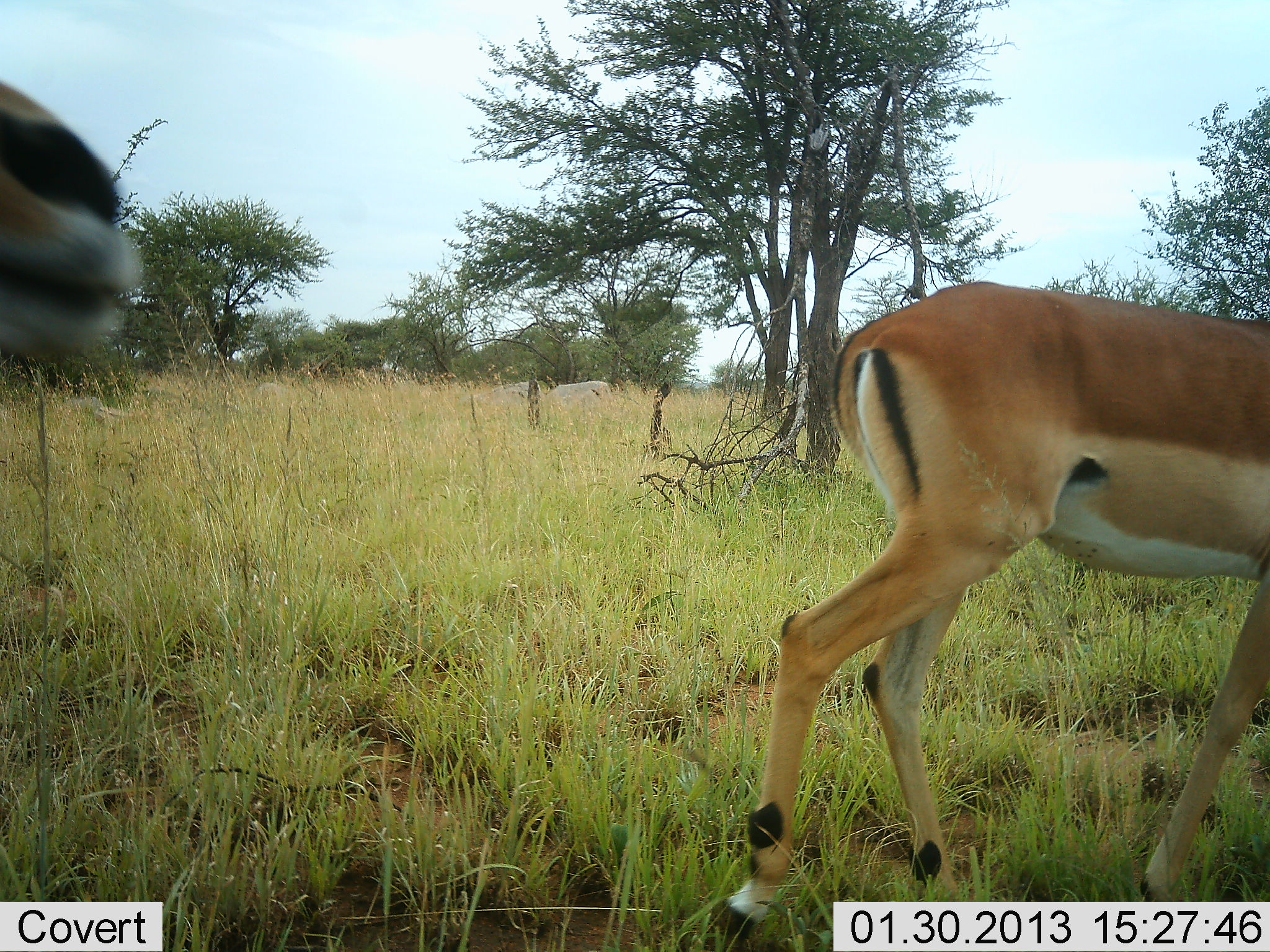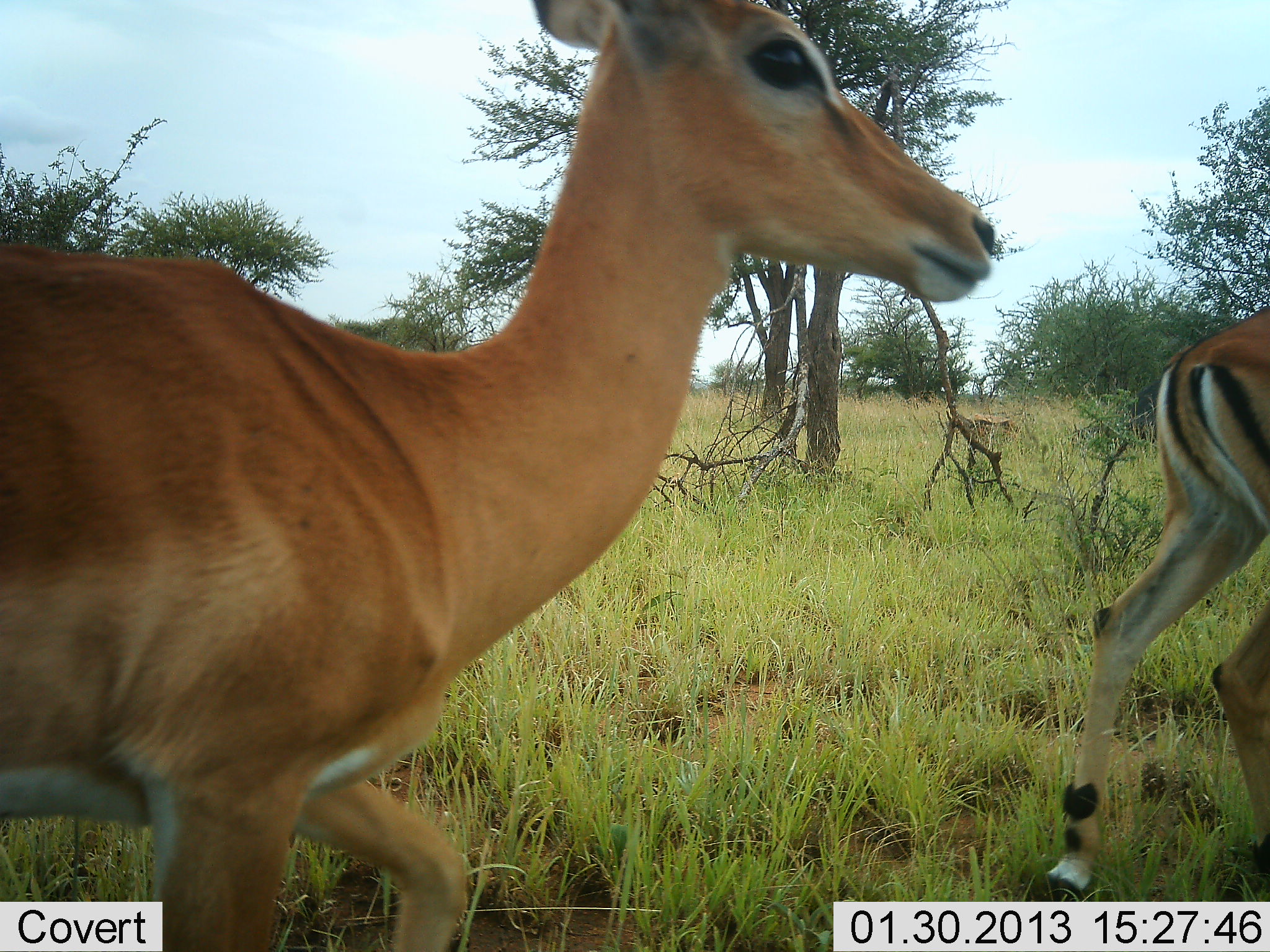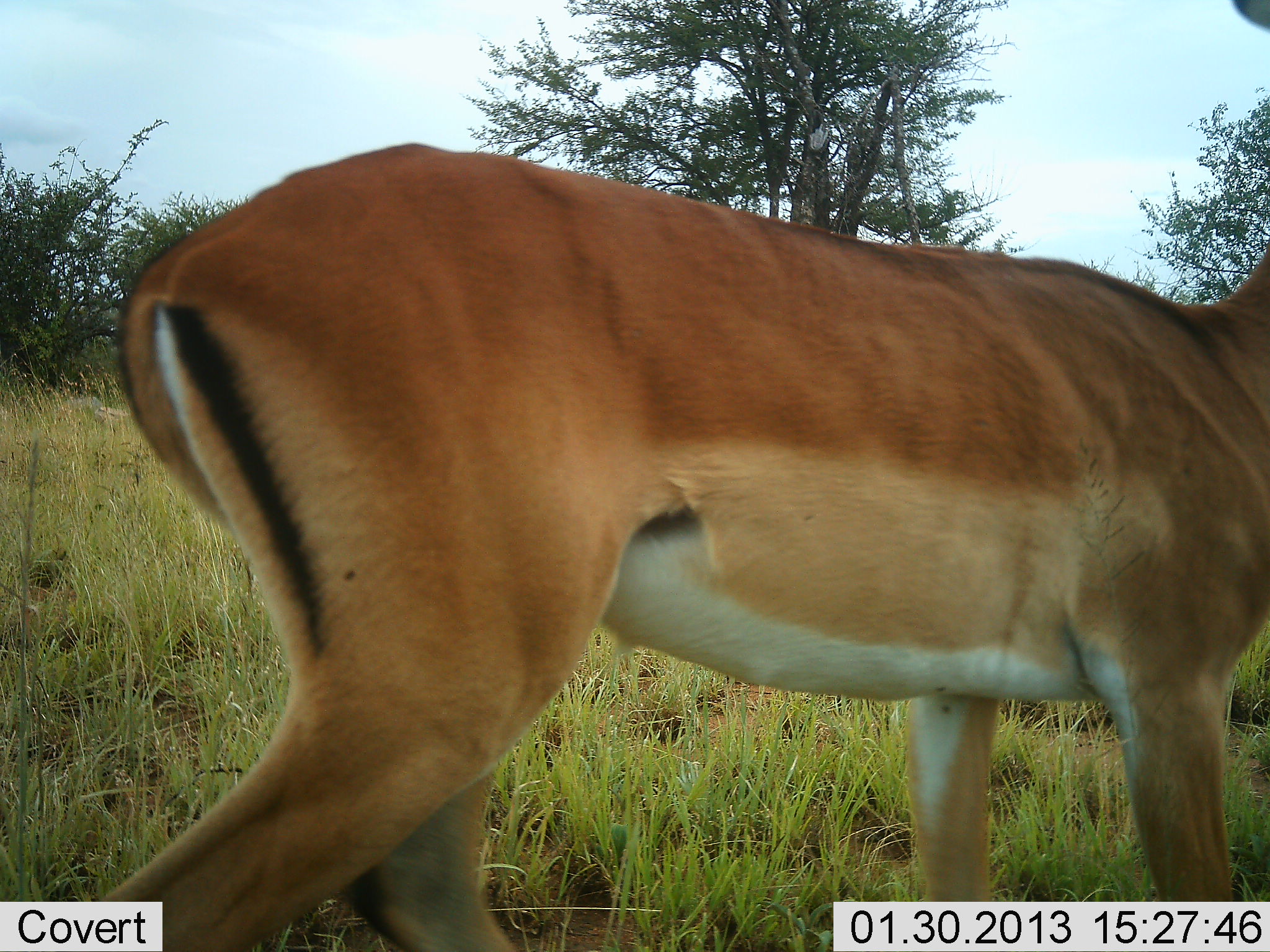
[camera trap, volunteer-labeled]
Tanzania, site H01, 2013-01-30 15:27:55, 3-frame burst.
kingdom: Animalia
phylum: Chordata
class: Mammalia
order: Artiodactyla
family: Bovidae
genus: Aepyceros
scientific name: Aepyceros melampus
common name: impala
Impala (Aepyceros melampus), count 2. Behavior (volunteer vote fractions): standing 0%, resting 0%, moving 100%, interacting 0%. Young present (vote fraction): 0%. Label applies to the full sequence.